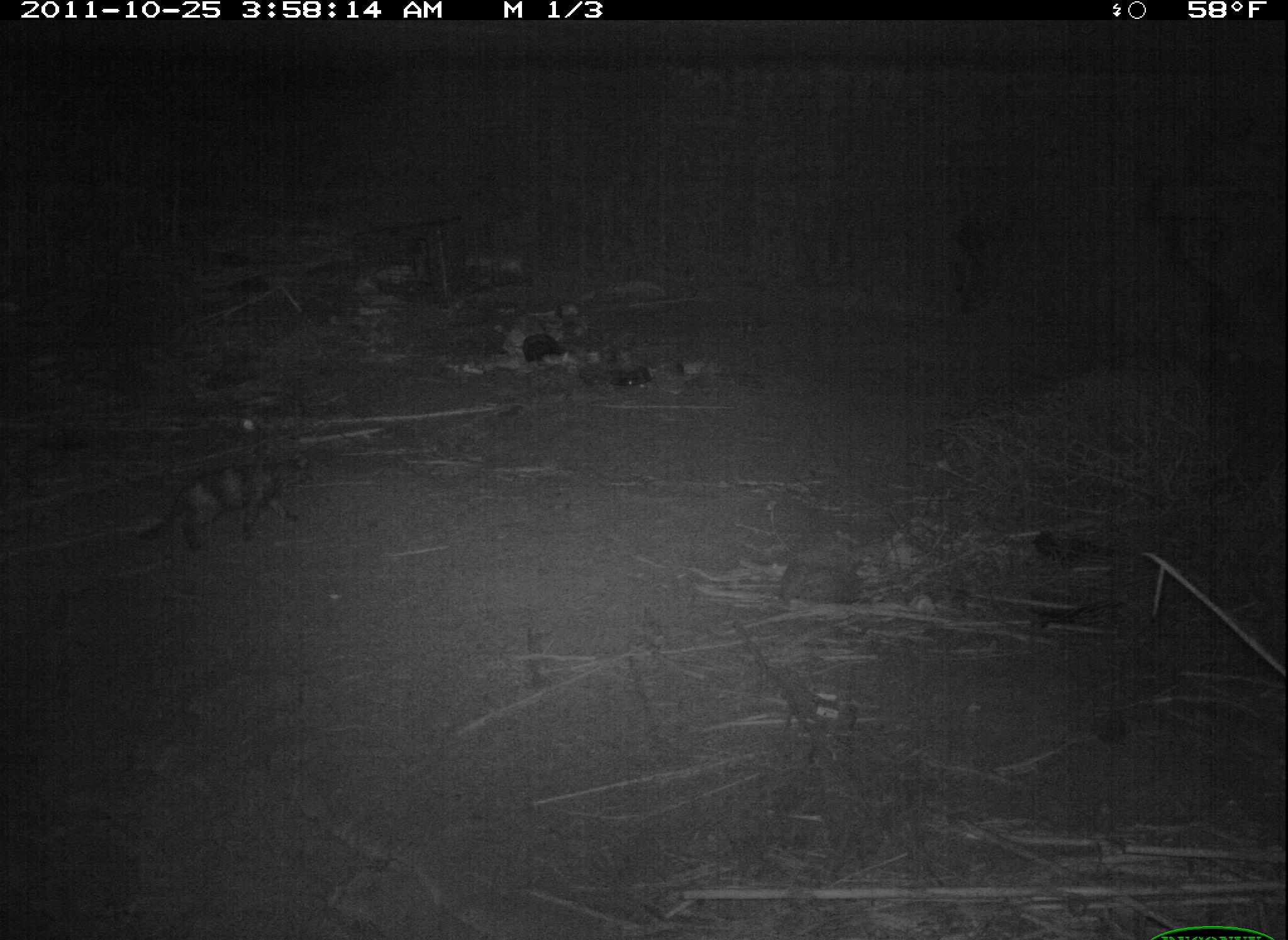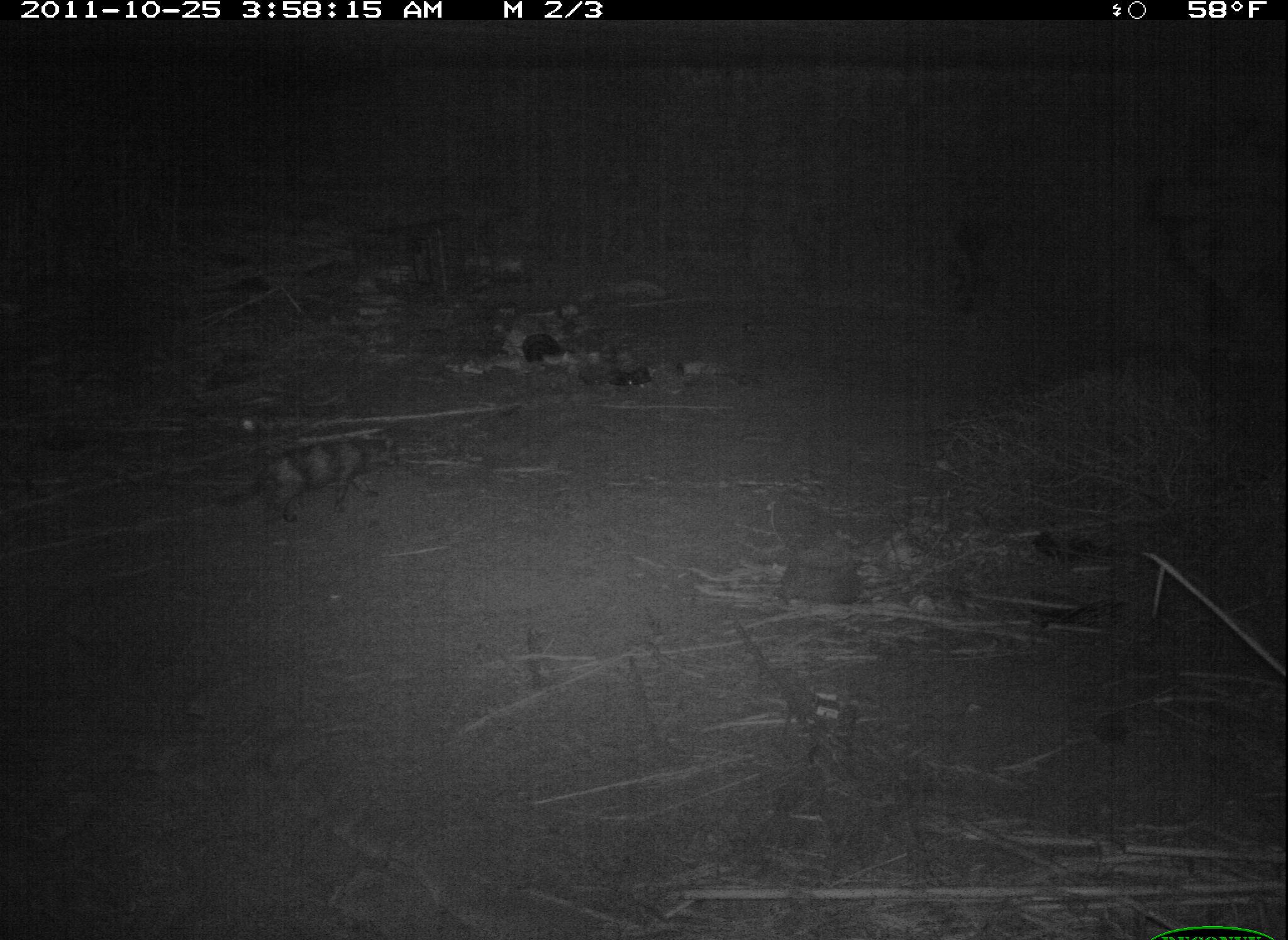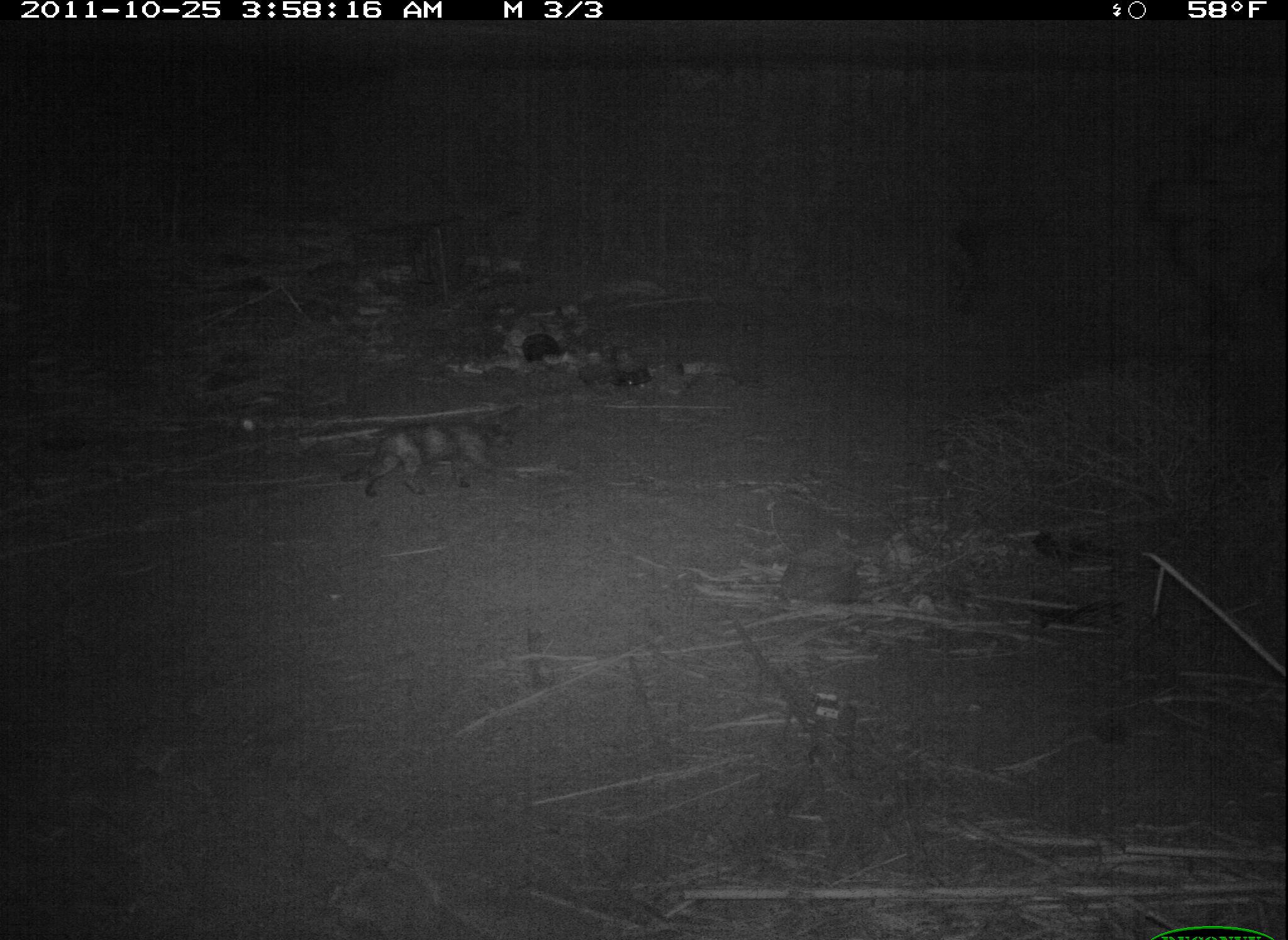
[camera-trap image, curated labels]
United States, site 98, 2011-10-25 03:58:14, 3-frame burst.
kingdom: Animalia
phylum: Chordata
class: Mammalia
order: Carnivora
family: Felidae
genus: Felis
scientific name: Felis catus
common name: cat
Cat (Felis catus).